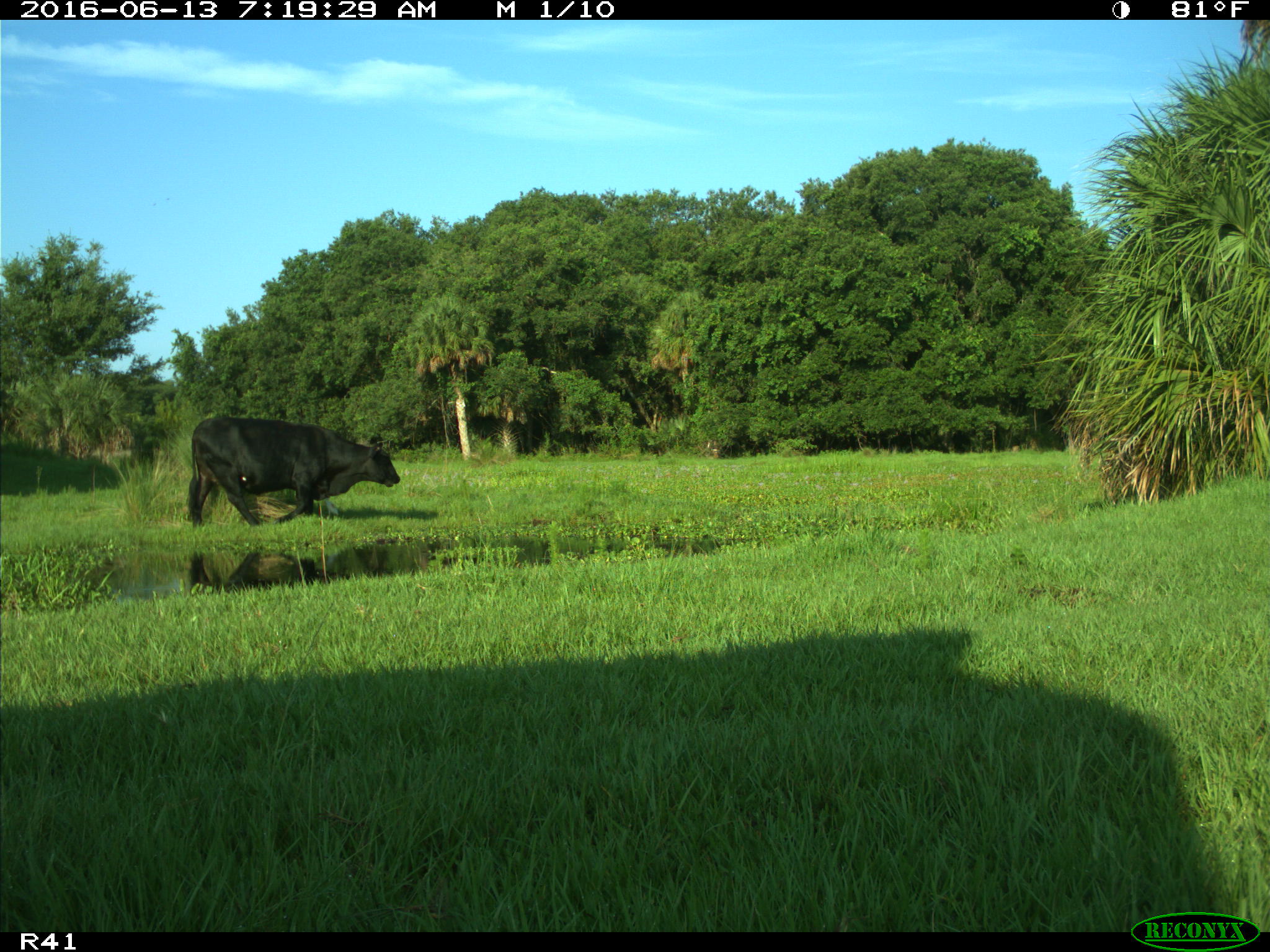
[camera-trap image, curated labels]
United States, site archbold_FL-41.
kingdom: Animalia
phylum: Chordata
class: Mammalia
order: Artiodactyla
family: Bovidae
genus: Bos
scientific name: Bos taurus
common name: domestic cow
Bos taurus (domestic cow).